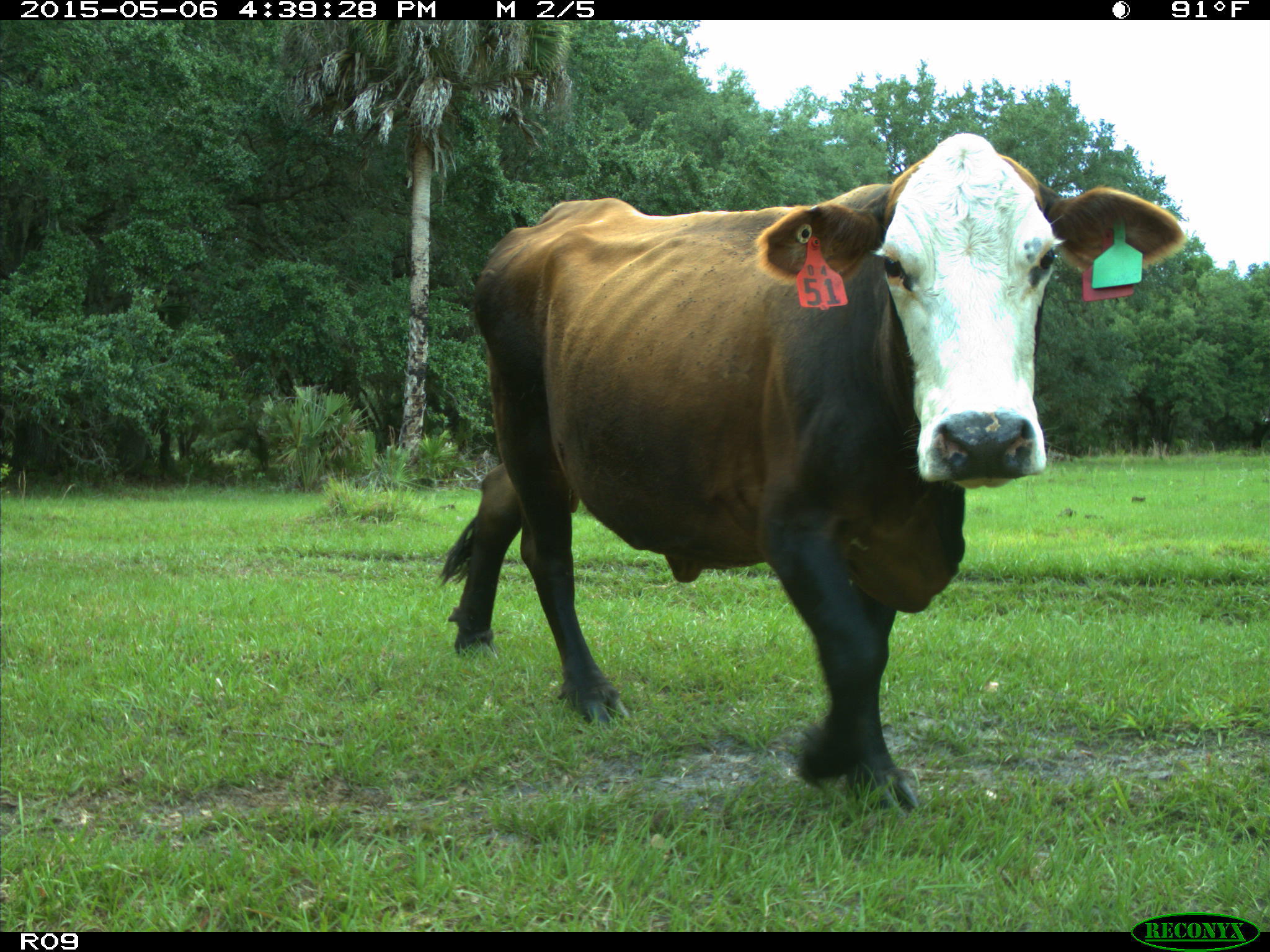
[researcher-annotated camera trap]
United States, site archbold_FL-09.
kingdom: Animalia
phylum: Chordata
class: Mammalia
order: Artiodactyla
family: Bovidae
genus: Bos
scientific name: Bos taurus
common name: domestic cow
Bos taurus (domestic cow).